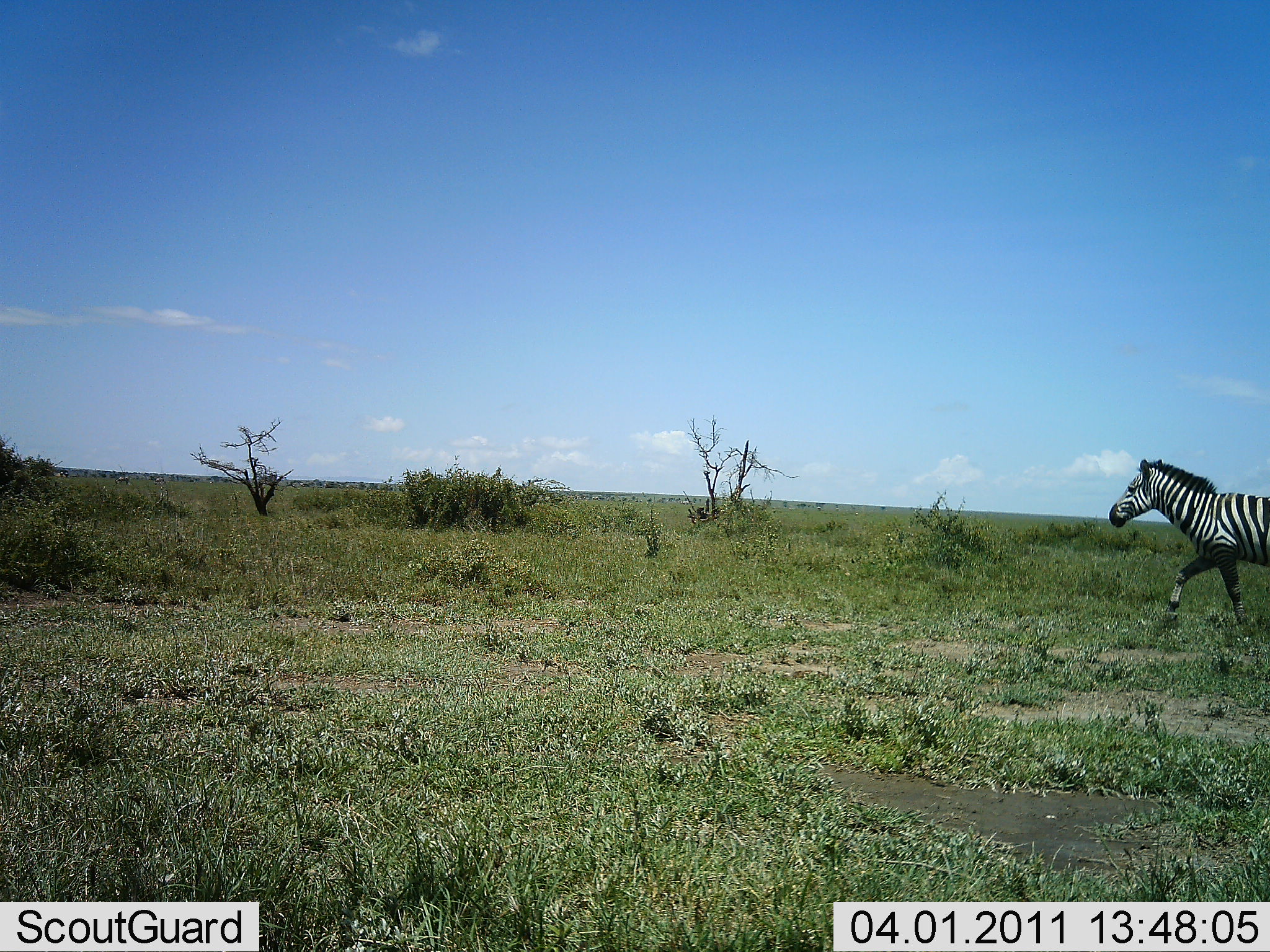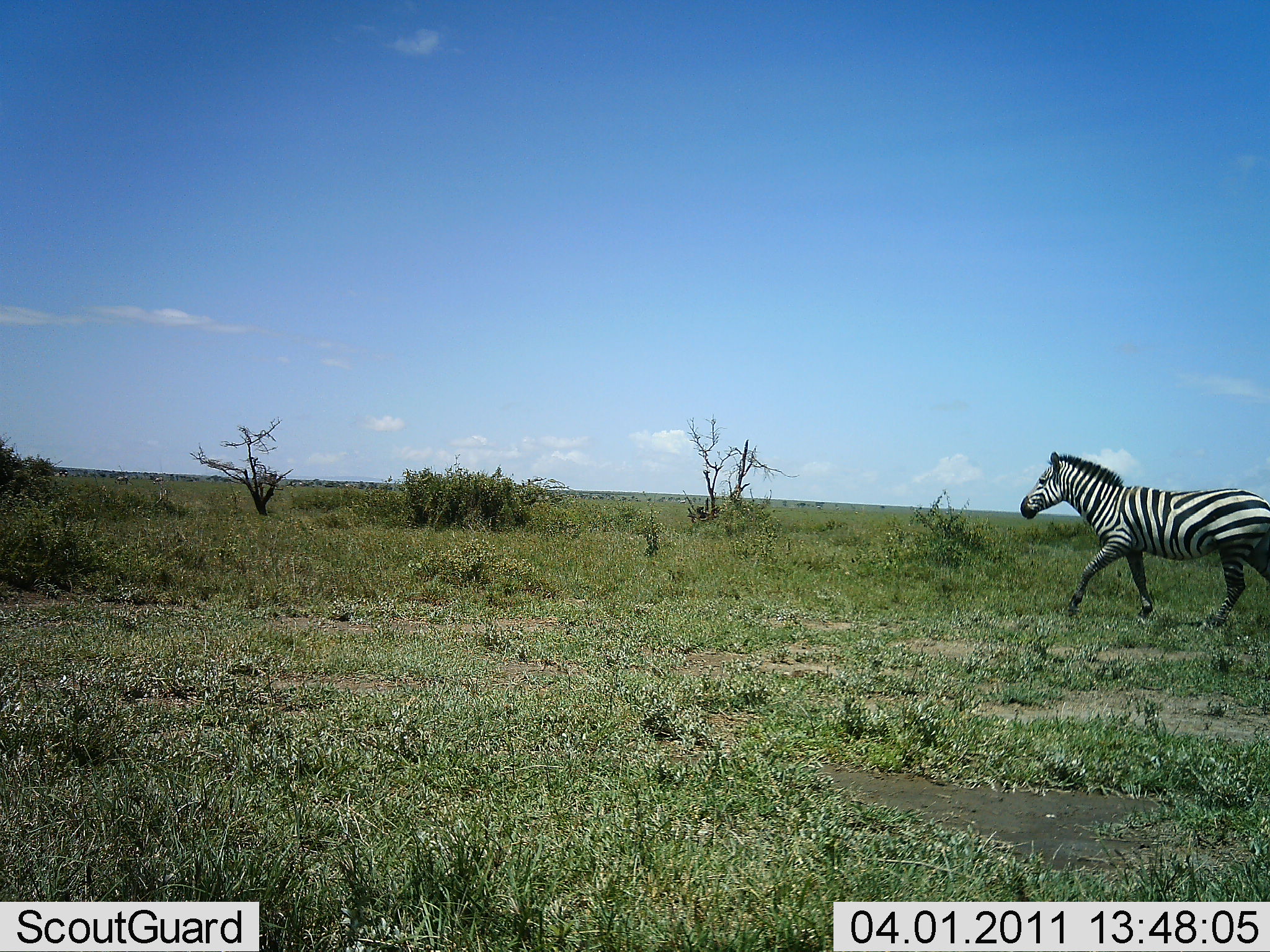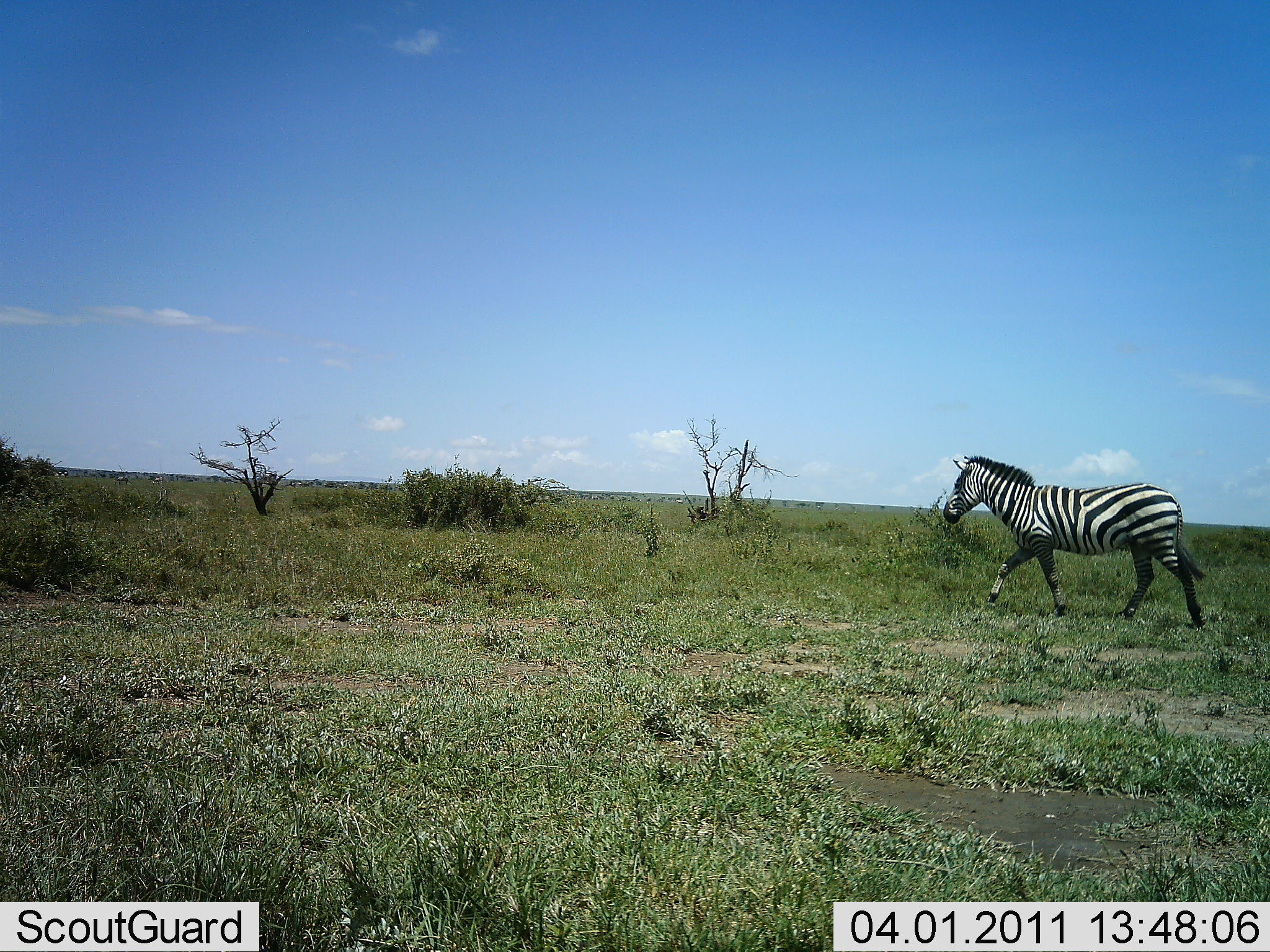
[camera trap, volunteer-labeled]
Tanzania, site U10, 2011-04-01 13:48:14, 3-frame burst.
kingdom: Animalia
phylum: Chordata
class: Mammalia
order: Perissodactyla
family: Equidae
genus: Equus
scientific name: Equus quagga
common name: plains zebra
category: zebra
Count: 1.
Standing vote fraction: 9%.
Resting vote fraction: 0%.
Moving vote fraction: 100%.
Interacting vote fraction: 0%.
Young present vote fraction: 0%.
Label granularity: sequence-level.